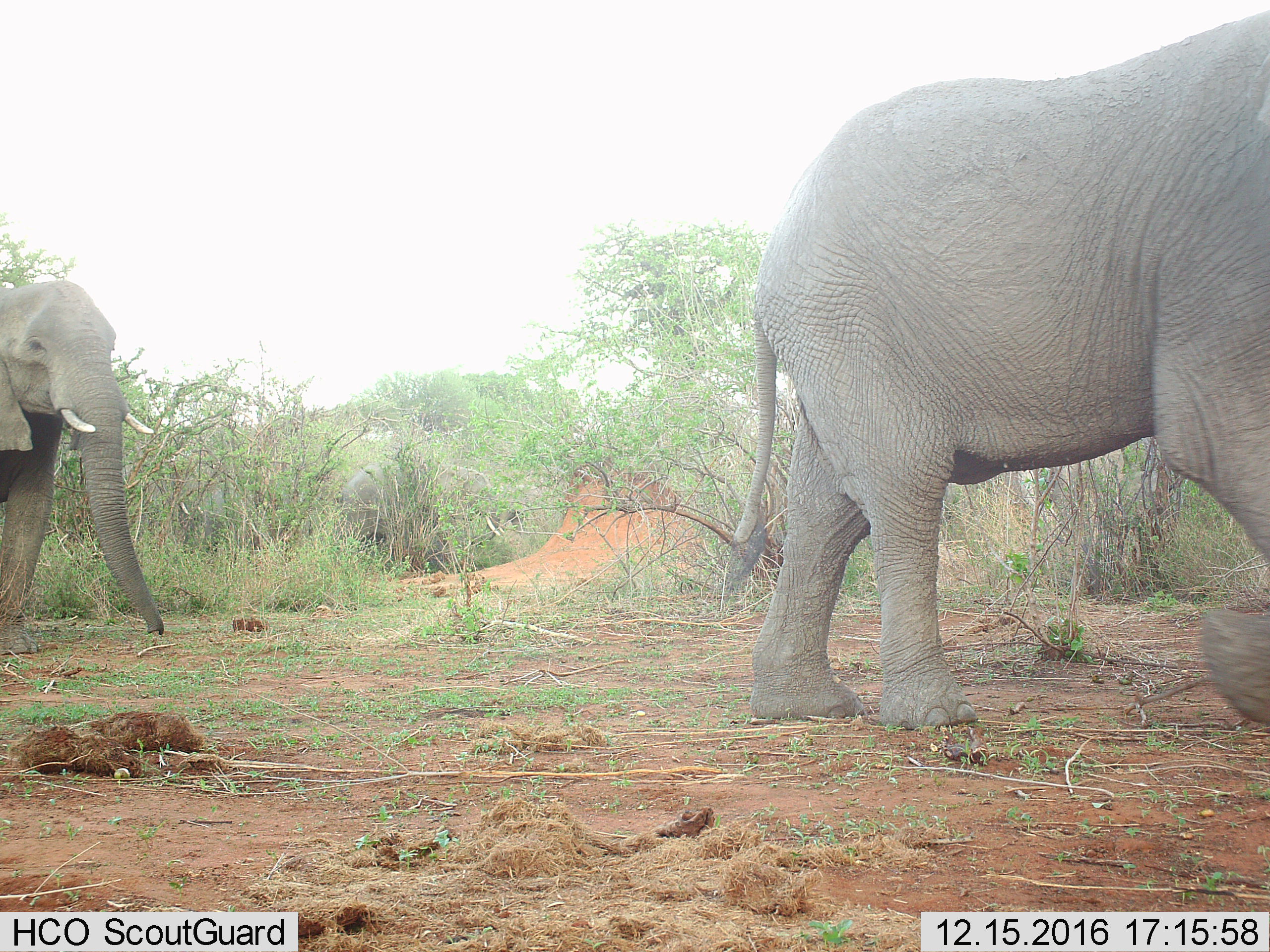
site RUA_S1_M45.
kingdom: Animalia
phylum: Chordata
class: Mammalia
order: Proboscidea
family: Elephantidae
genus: Loxodonta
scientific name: Loxodonta africana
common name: african bush elephant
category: elephant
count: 3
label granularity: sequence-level